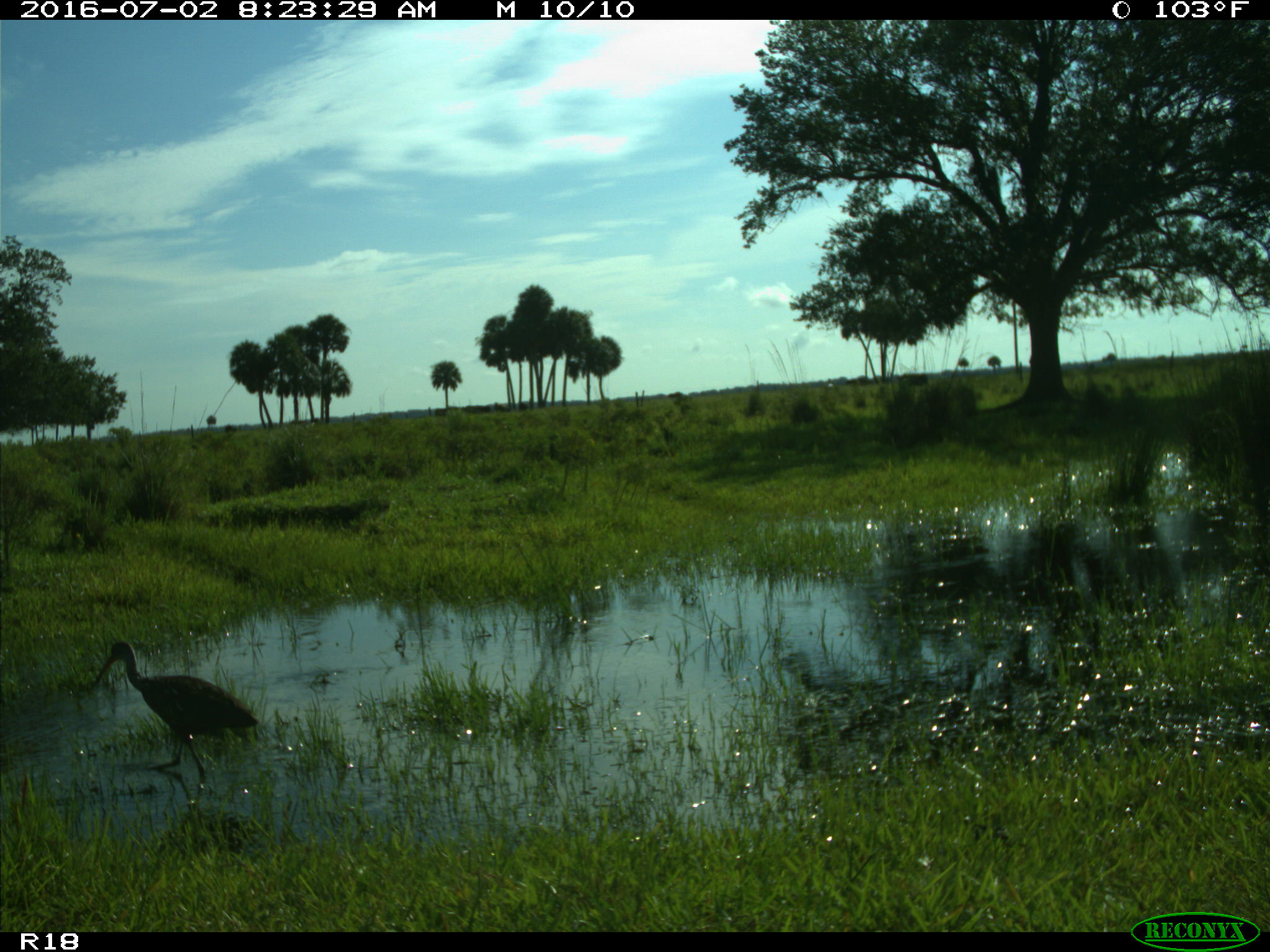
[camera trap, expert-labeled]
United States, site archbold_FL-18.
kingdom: Animalia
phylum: Chordata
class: Aves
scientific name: Aves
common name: birds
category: unidentified bird